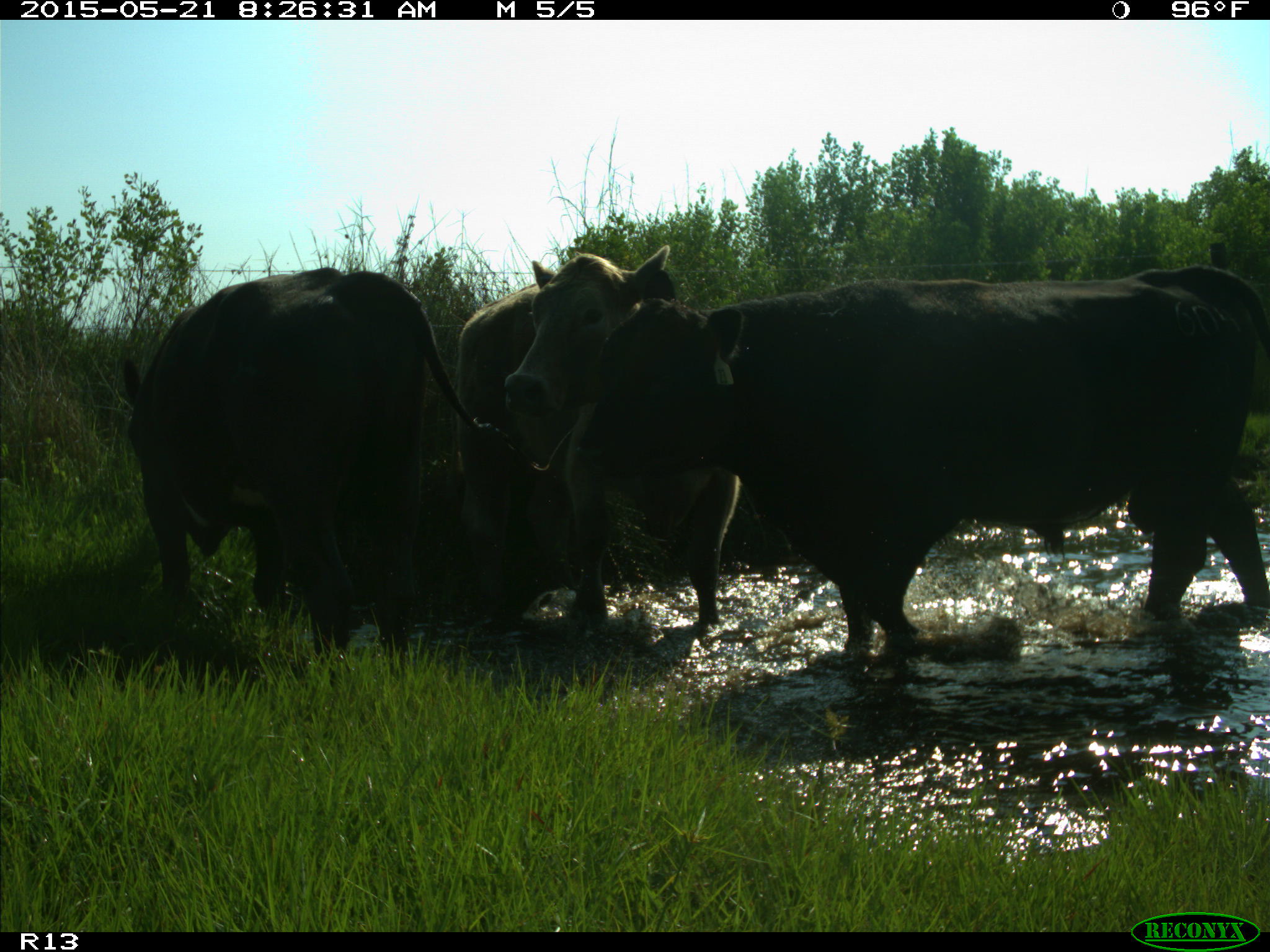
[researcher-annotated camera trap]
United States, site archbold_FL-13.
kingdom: Animalia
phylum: Chordata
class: Mammalia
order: Artiodactyla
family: Bovidae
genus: Bos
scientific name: Bos taurus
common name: domestic cow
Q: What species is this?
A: Bos taurus (domestic cow).